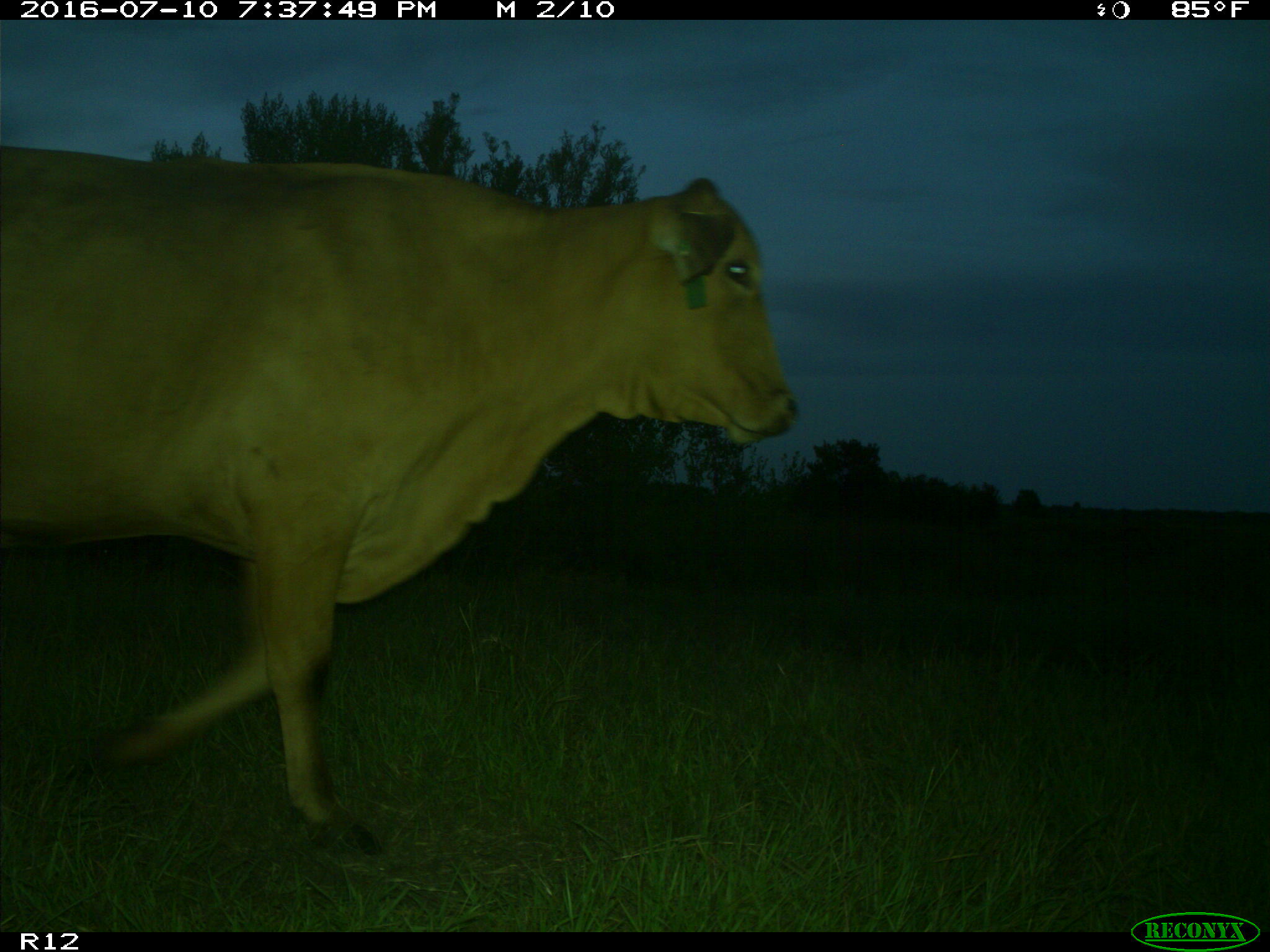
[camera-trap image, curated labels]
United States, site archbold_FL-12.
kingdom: Animalia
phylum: Chordata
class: Mammalia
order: Artiodactyla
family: Bovidae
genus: Bos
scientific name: Bos taurus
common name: domestic cow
Bos taurus (domestic cow).